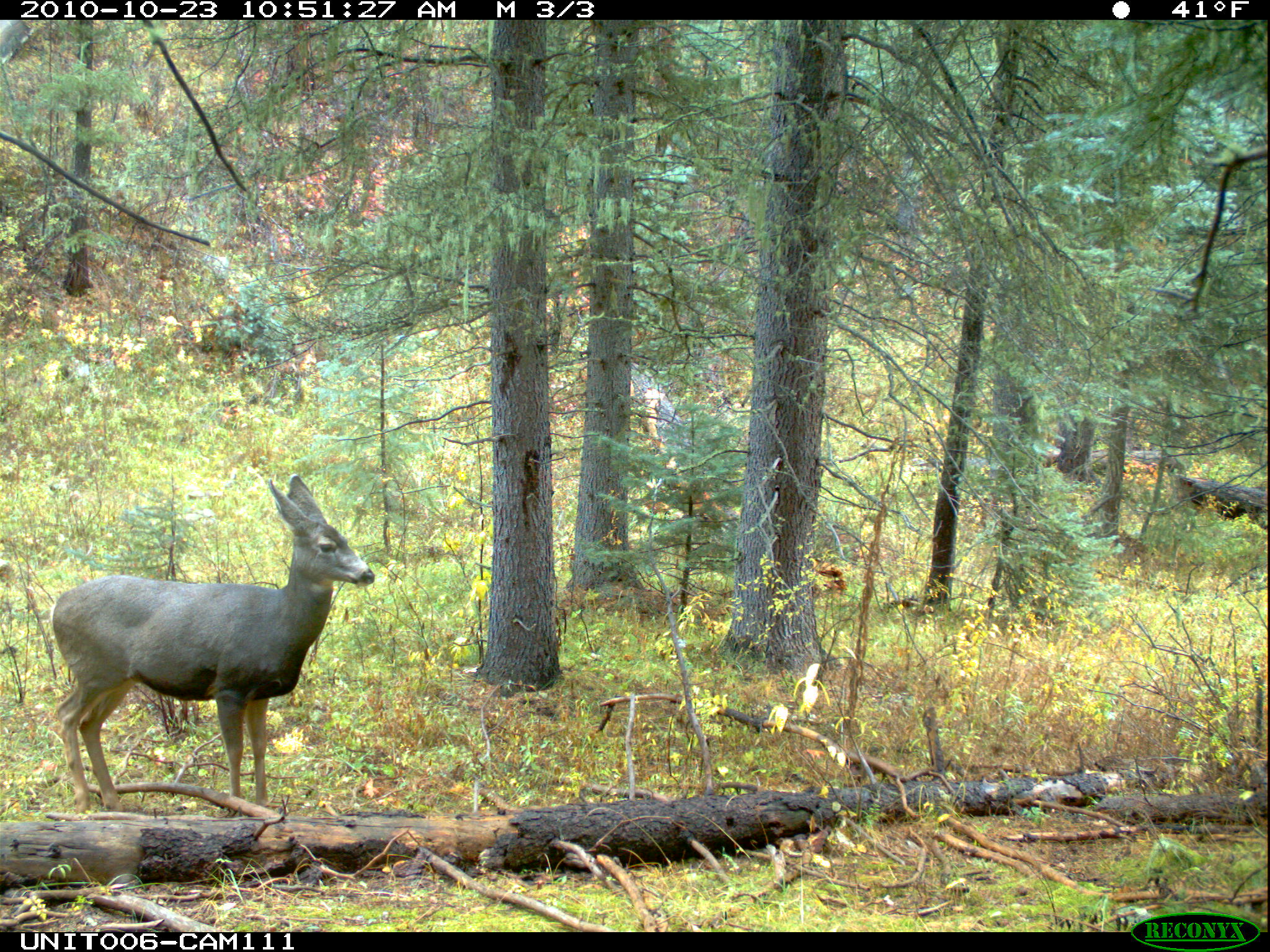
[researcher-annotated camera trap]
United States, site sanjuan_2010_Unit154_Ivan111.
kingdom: Animalia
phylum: Chordata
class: Mammalia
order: Artiodactyla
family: Cervidae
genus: Odocoileus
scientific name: Odocoileus hemionus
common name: mule deer